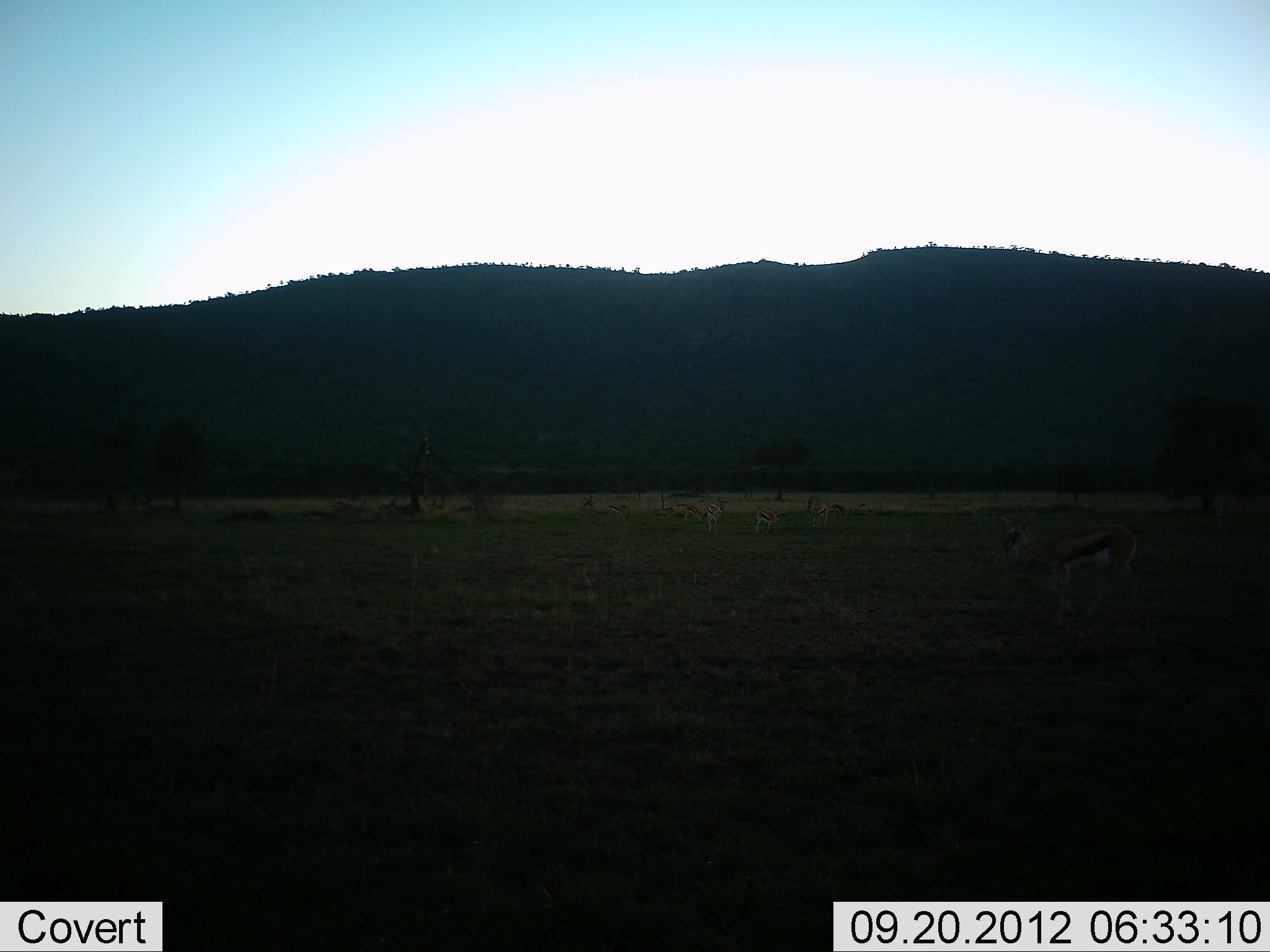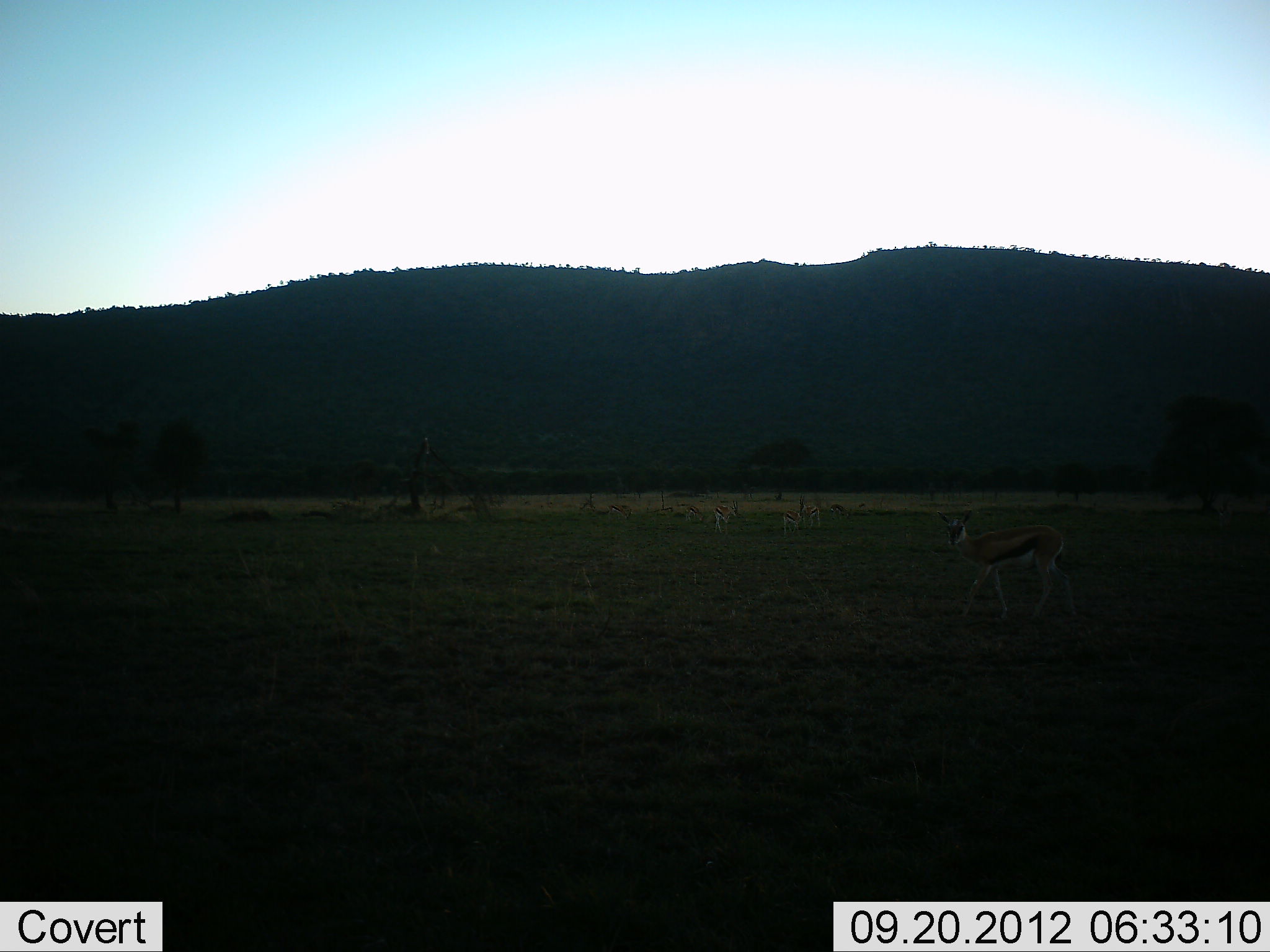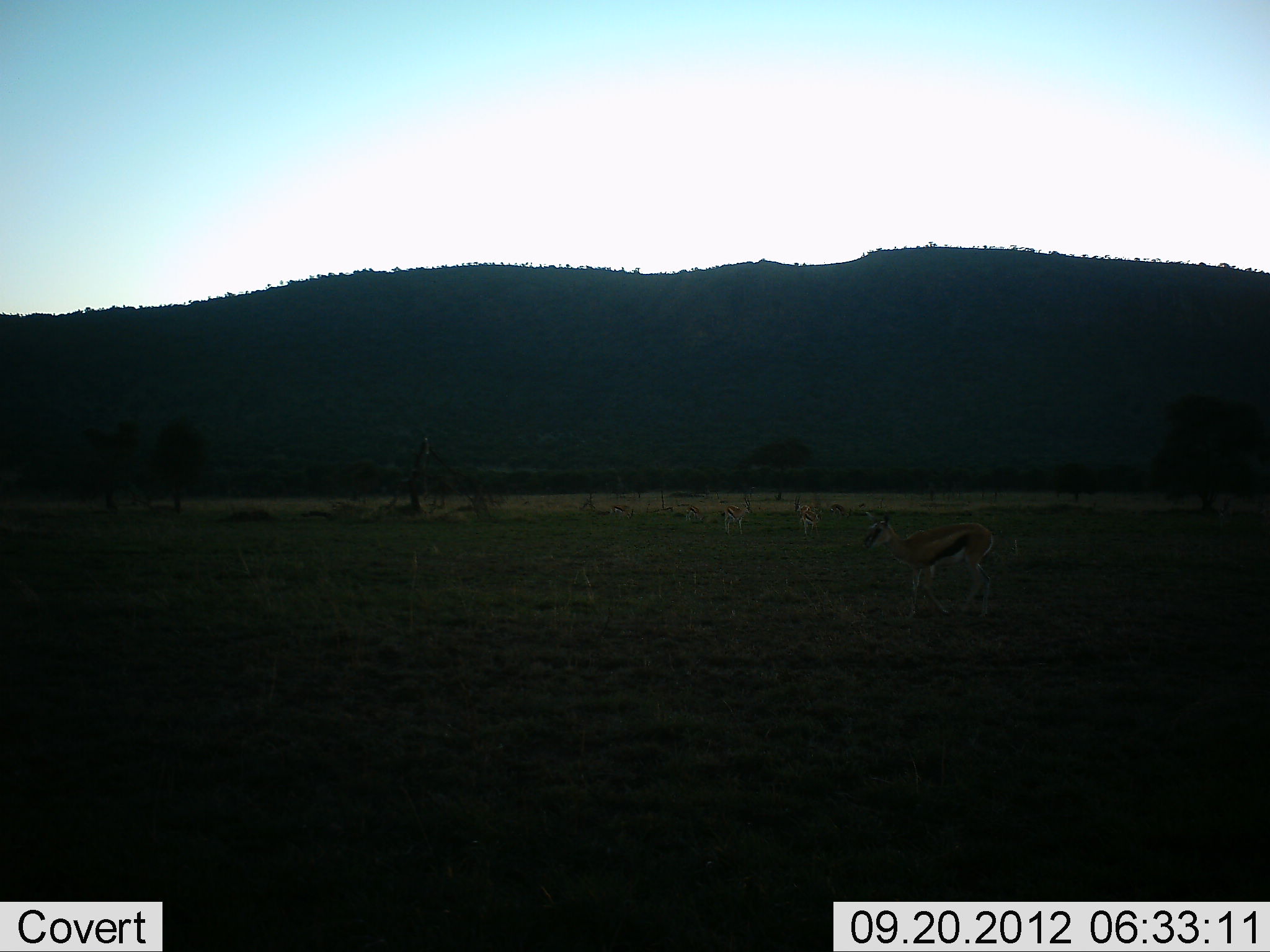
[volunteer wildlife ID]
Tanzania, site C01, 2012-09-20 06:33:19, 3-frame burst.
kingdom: Animalia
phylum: Chordata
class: Mammalia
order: Artiodactyla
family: Bovidae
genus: Eudorcas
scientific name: Eudorcas thomsonii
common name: thomson's gazelle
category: gazellethomsons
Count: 4.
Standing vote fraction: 30%.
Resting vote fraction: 0%.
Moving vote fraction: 90%.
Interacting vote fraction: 0%.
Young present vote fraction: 10%.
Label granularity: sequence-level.